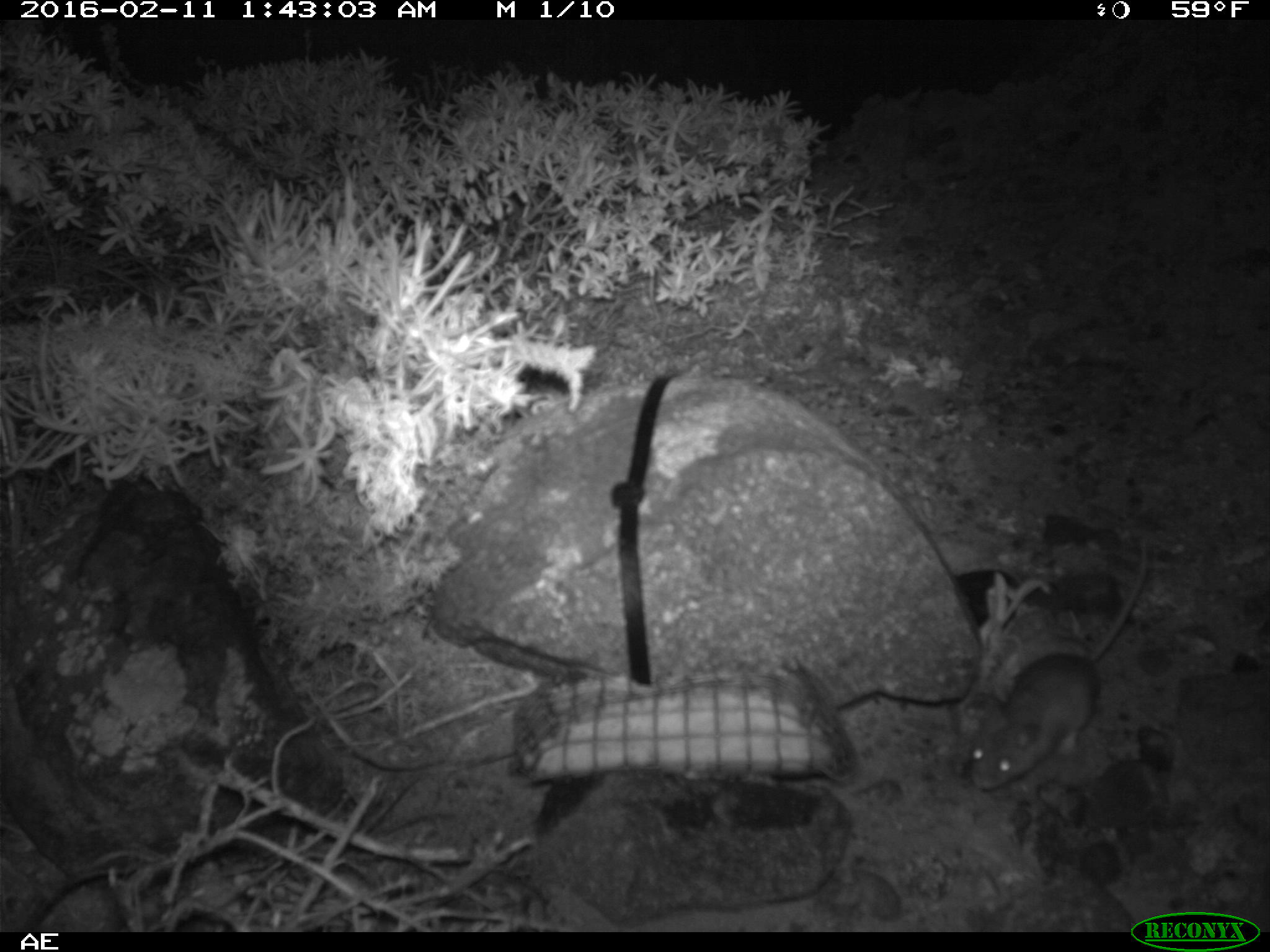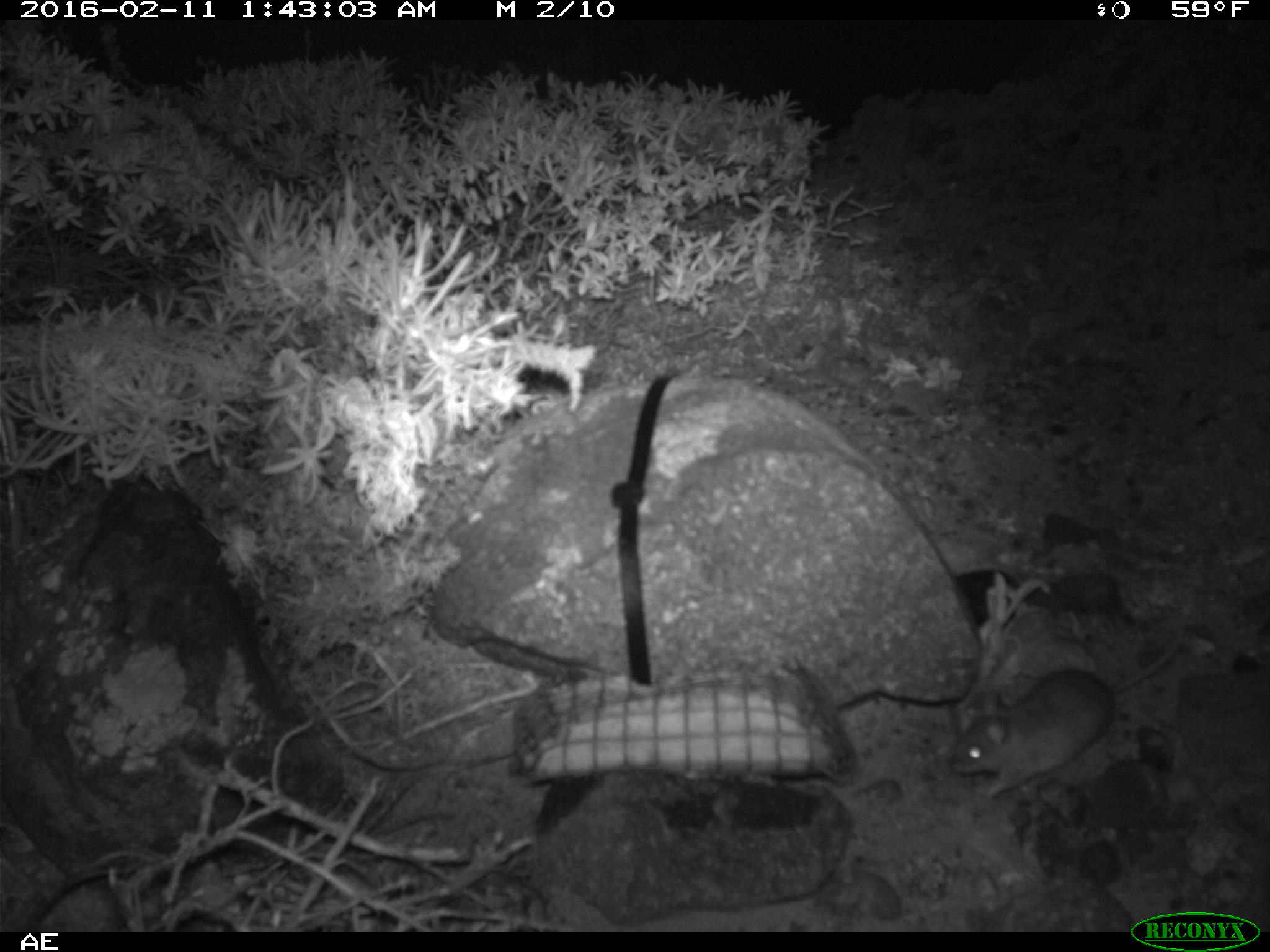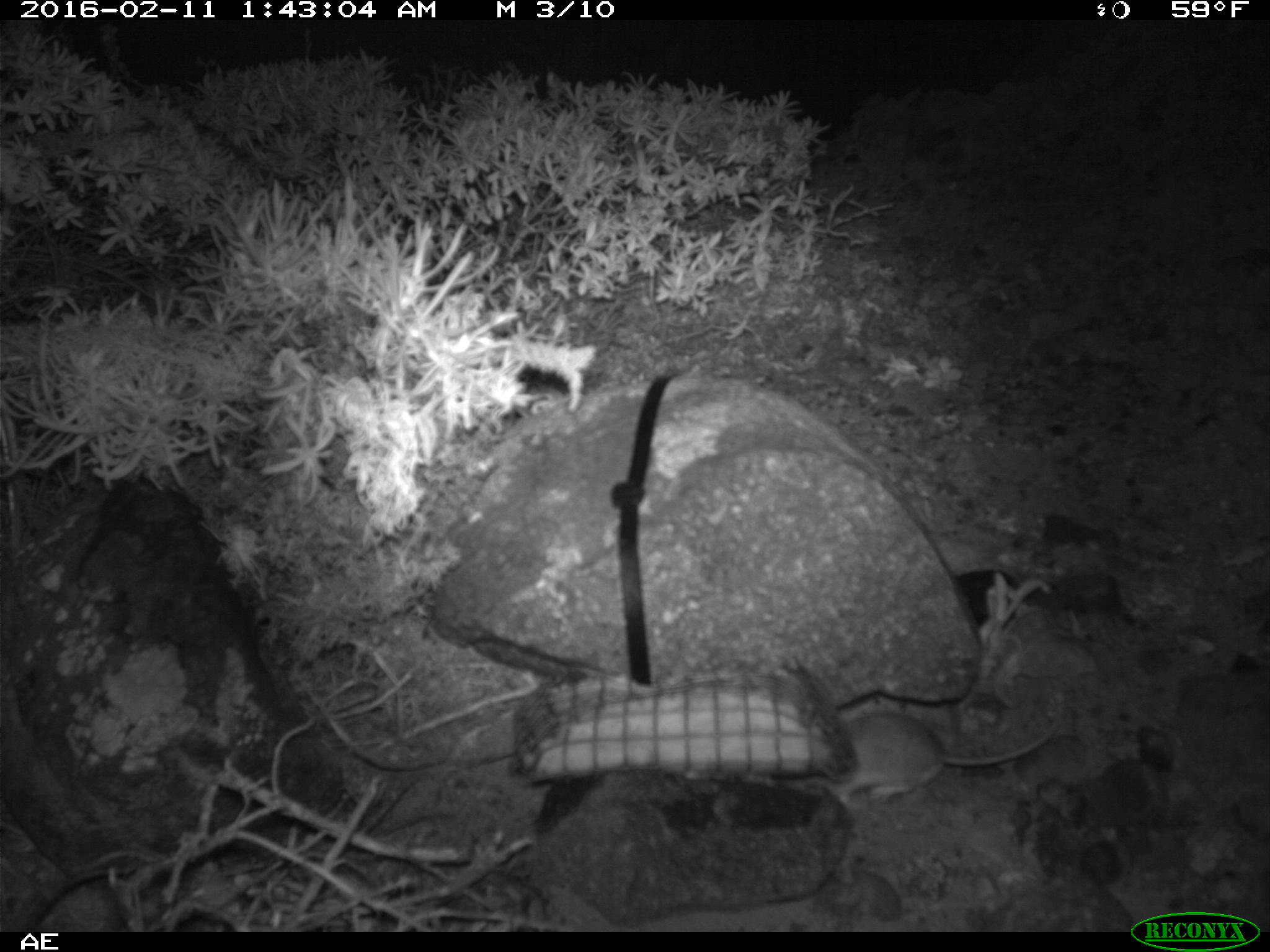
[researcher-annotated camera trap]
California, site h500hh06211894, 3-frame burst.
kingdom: Animalia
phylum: Chordata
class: Mammalia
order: Rodentia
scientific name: Rodentia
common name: rodent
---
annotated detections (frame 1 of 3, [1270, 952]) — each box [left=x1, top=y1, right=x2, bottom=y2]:
rodent: [left=969, top=533, right=1148, bottom=789]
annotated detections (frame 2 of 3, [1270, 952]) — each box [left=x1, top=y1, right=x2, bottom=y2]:
rodent: [left=946, top=627, right=1186, bottom=805]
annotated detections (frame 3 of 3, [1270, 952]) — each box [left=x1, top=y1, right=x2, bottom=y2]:
rodent: [left=809, top=709, right=1065, bottom=816]